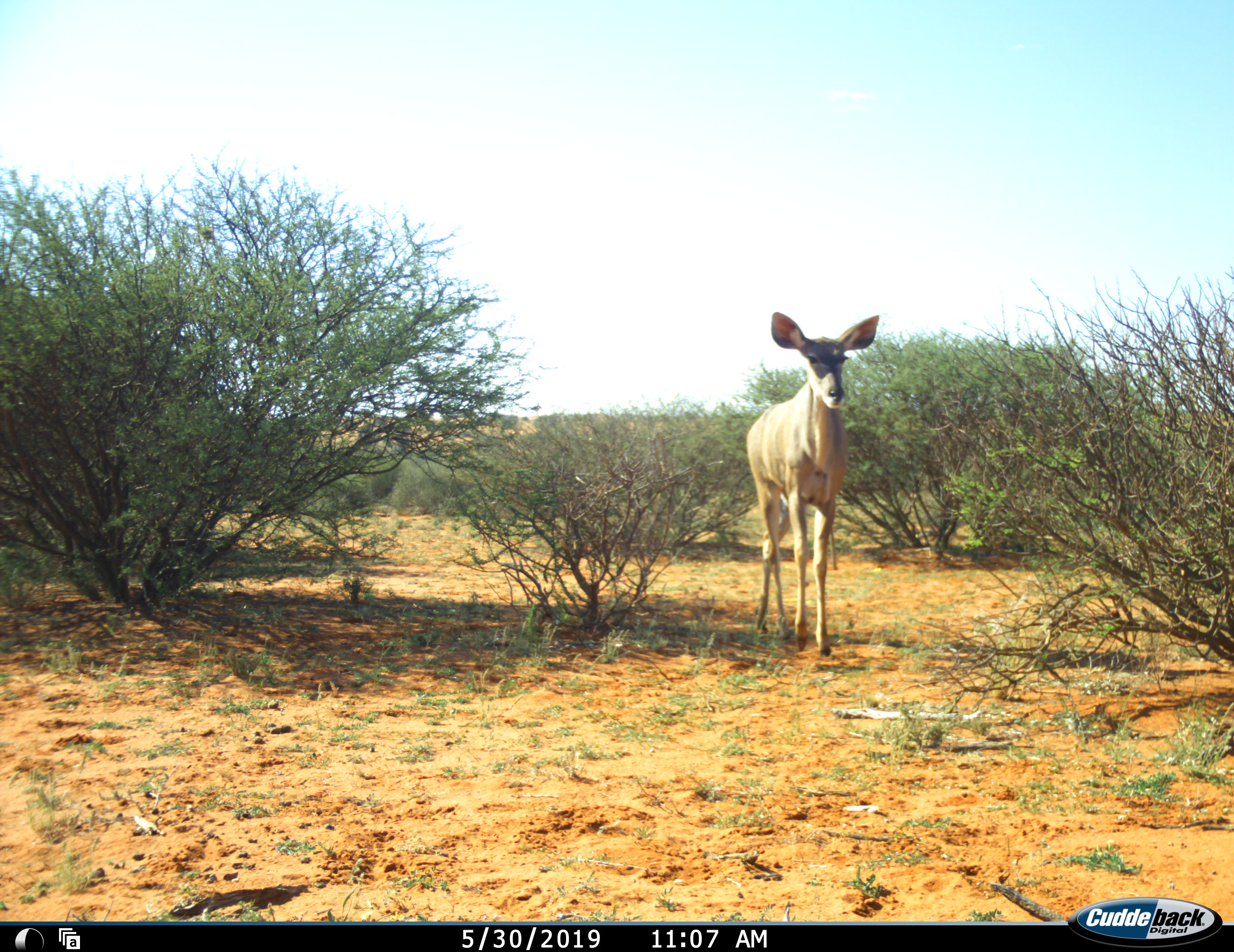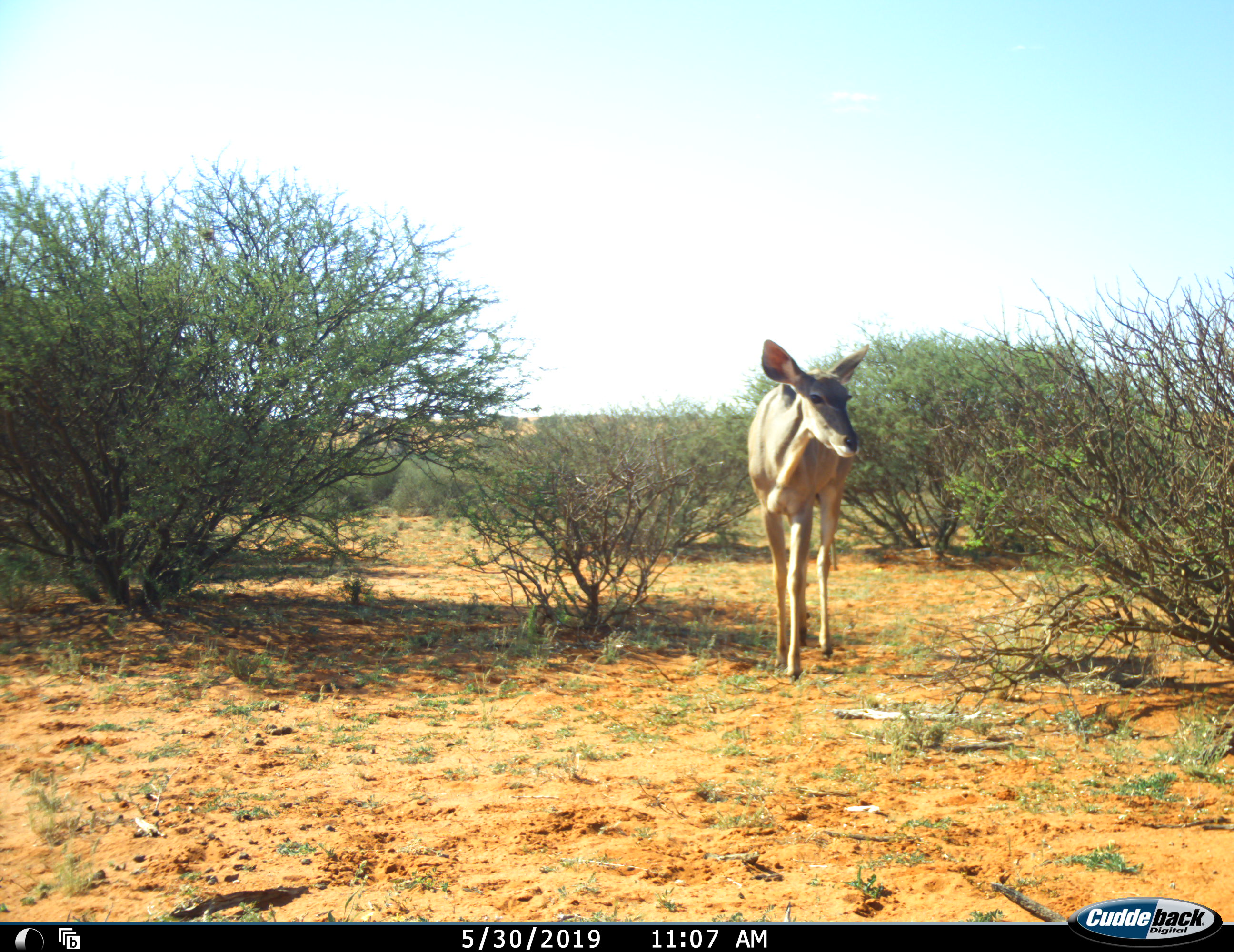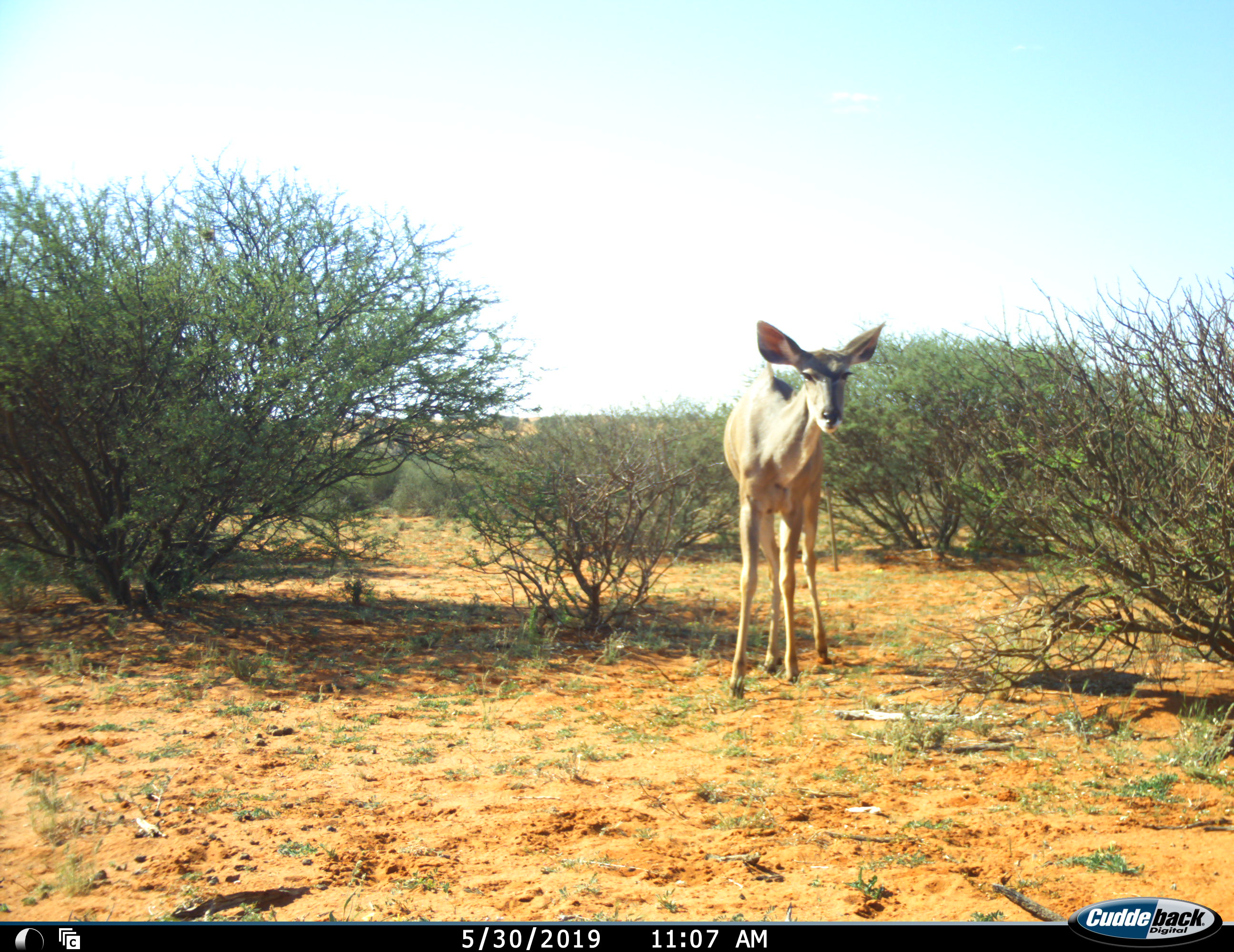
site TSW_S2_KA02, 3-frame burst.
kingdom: Animalia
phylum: Chordata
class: Mammalia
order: Artiodactyla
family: Bovidae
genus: Tragelaphus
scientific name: Tragelaphus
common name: kudu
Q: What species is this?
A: Kudu (Tragelaphus).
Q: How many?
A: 1.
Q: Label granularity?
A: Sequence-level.